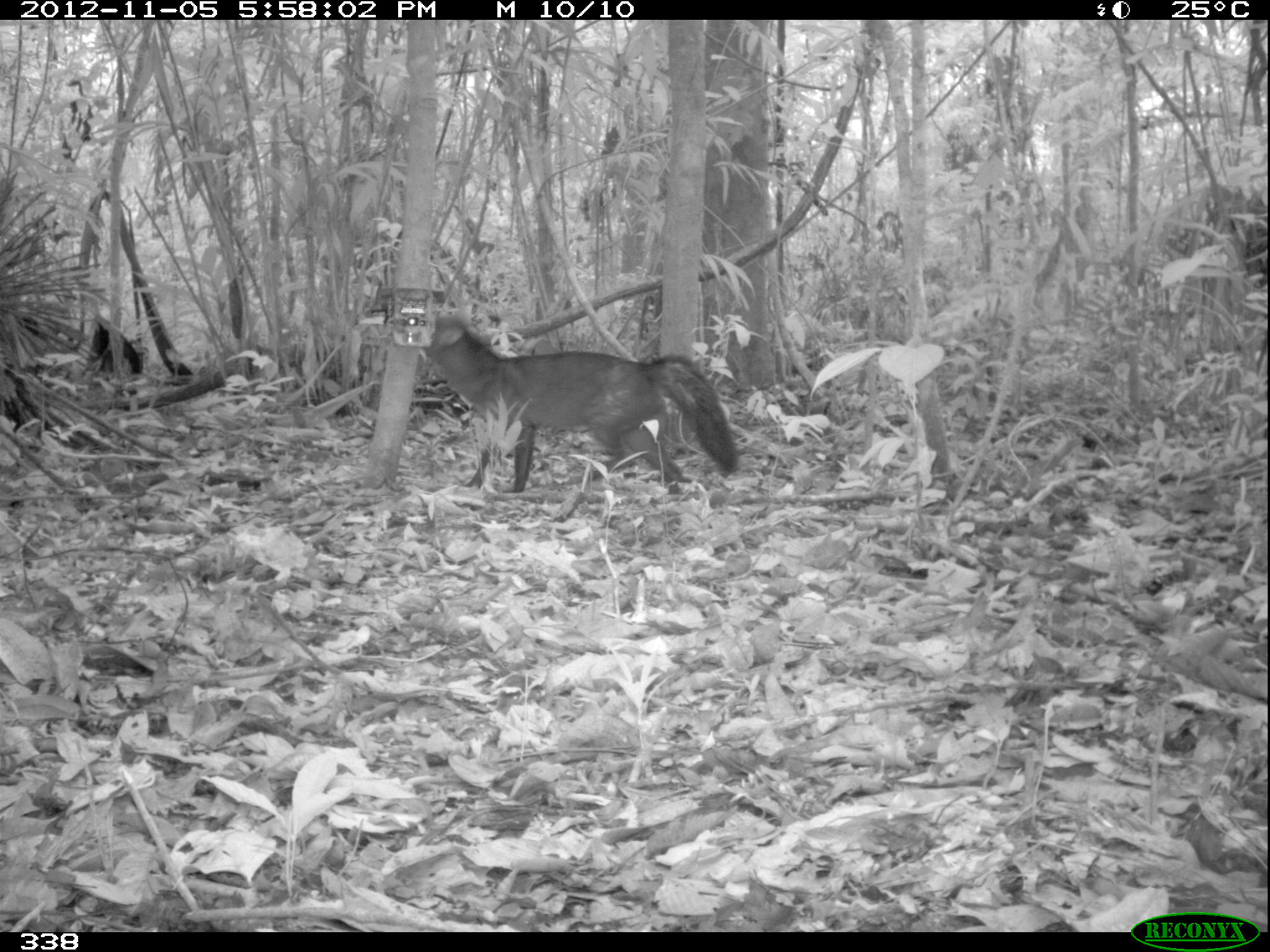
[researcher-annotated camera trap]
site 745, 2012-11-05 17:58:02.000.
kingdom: Animalia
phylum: Chordata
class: Mammalia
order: Carnivora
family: Canidae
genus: Atelocynus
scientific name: Atelocynus microtis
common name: short-eared dog